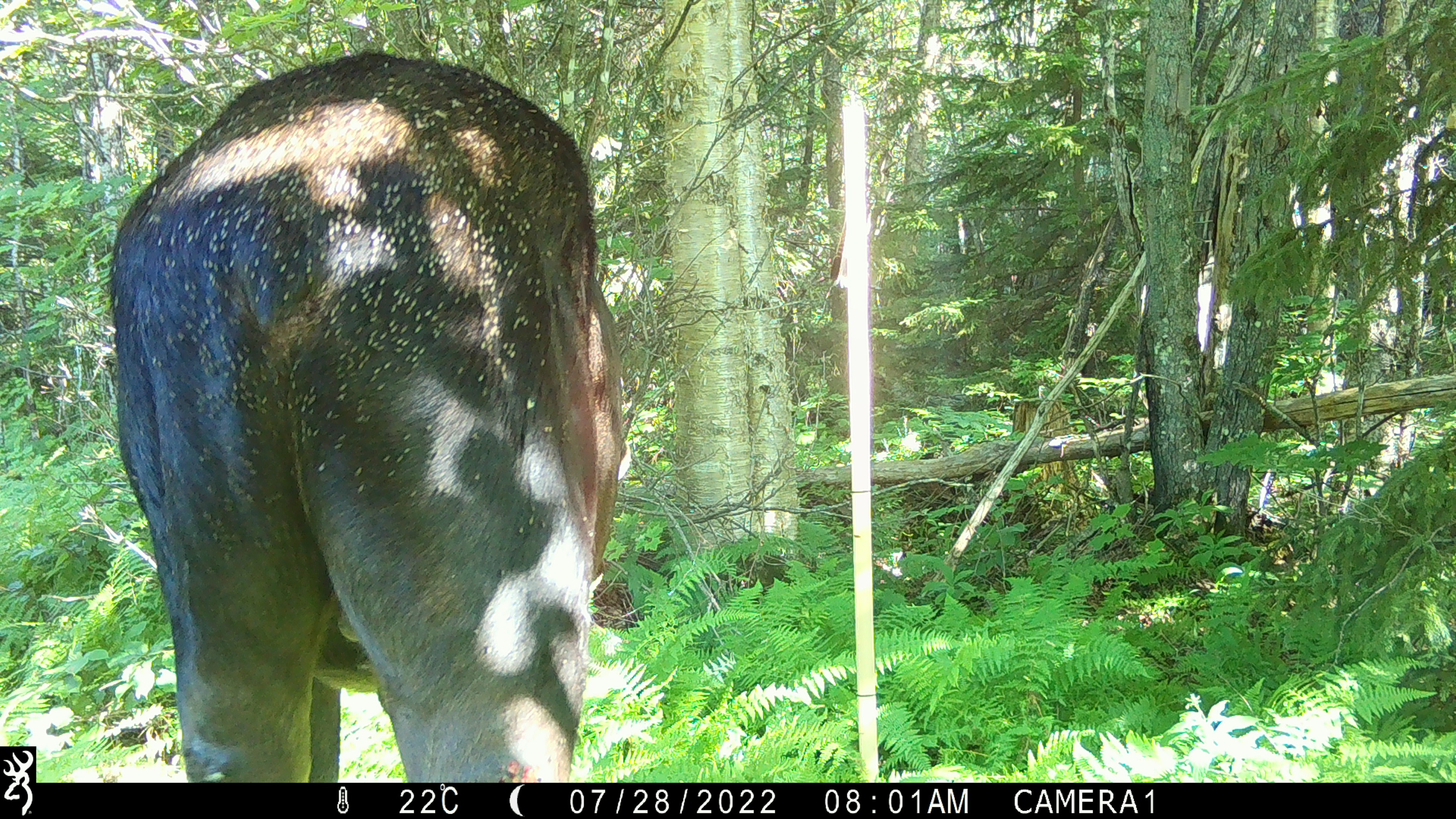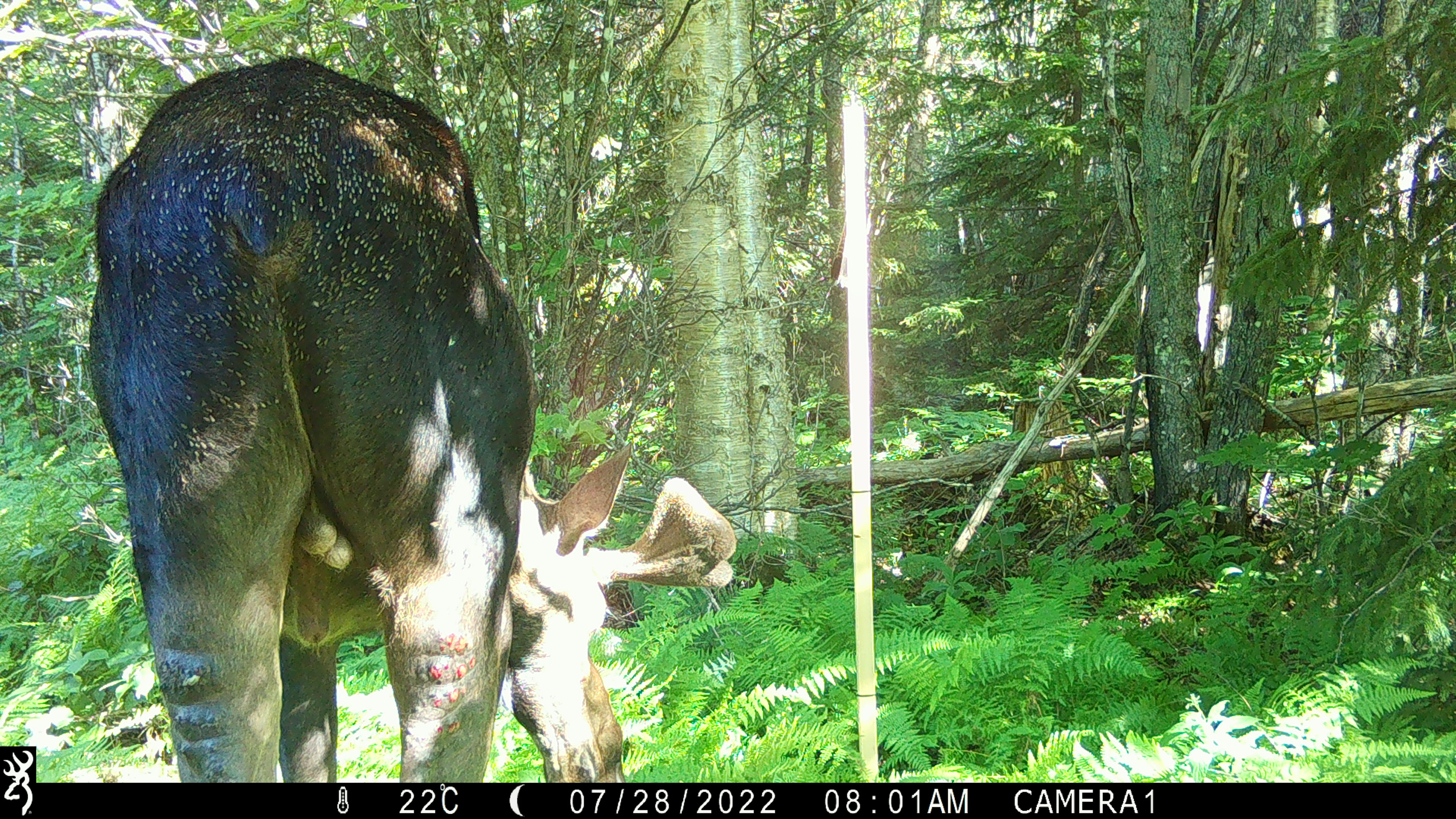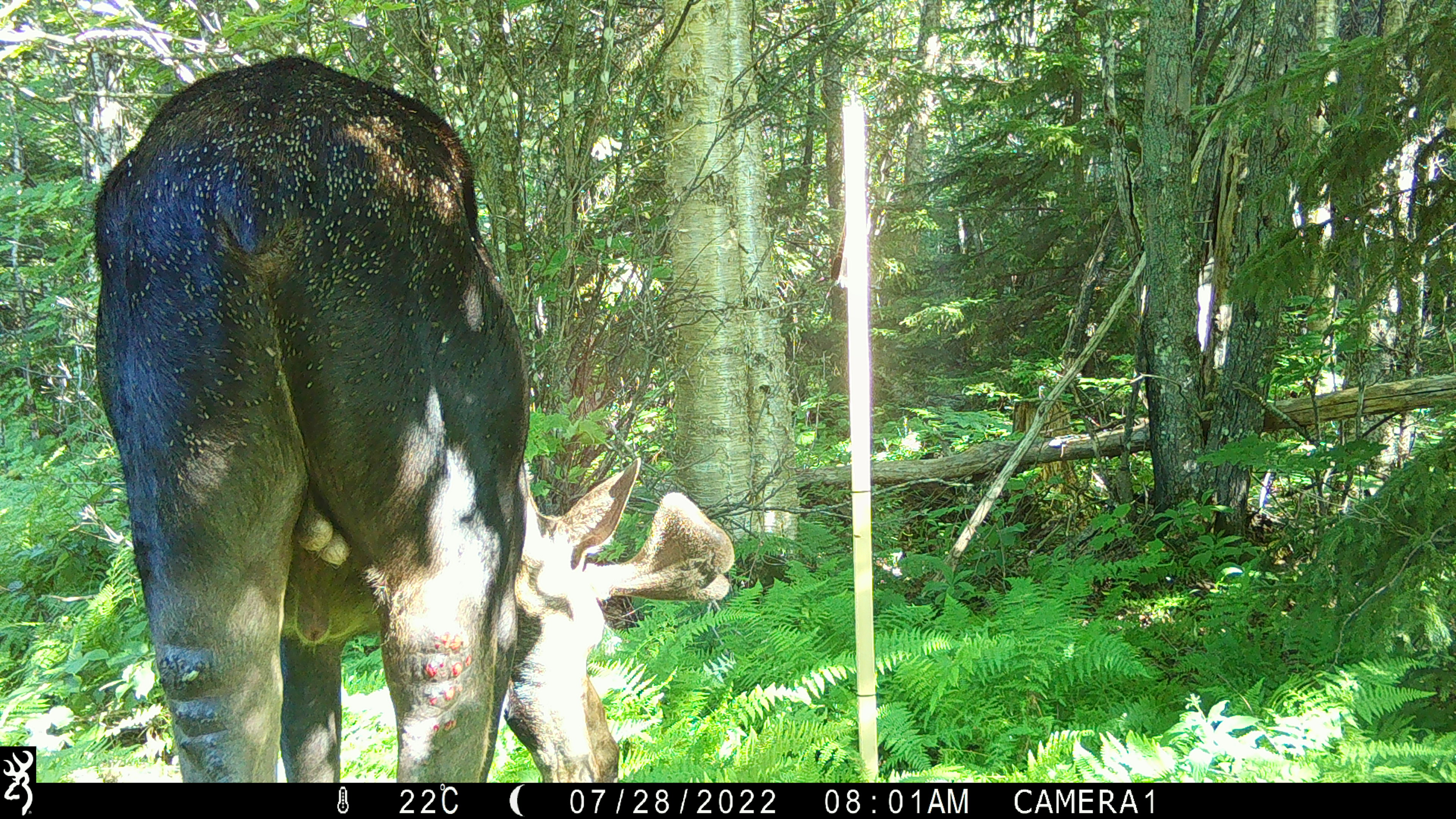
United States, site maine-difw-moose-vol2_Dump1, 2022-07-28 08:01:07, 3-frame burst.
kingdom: Animalia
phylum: Chordata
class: Mammalia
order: Artiodactyla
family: Cervidae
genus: Alces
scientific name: Alces alces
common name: moose